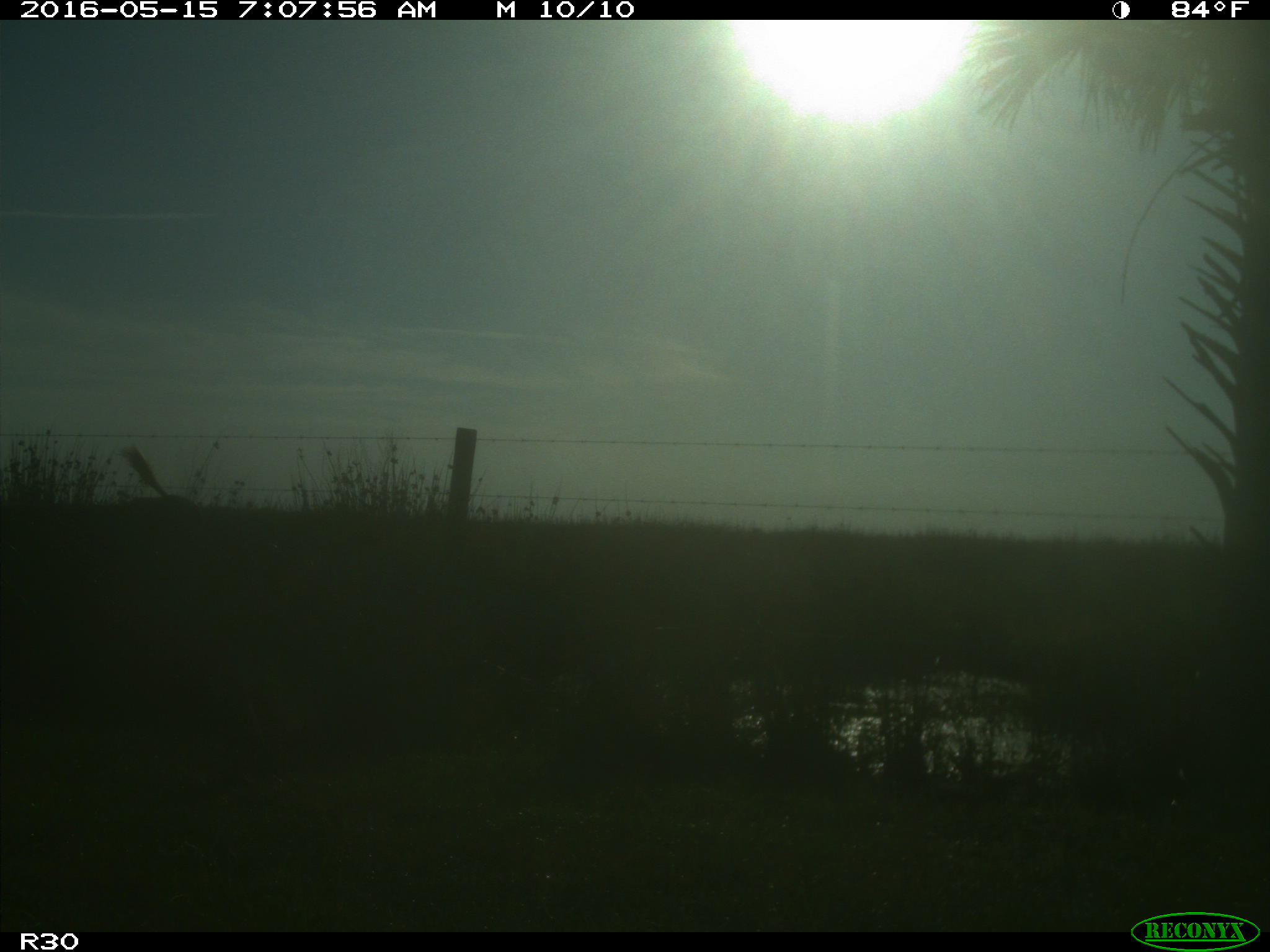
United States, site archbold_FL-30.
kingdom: Animalia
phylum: Chordata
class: Mammalia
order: Artiodactyla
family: Bovidae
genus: Bos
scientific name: Bos taurus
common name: domestic cow